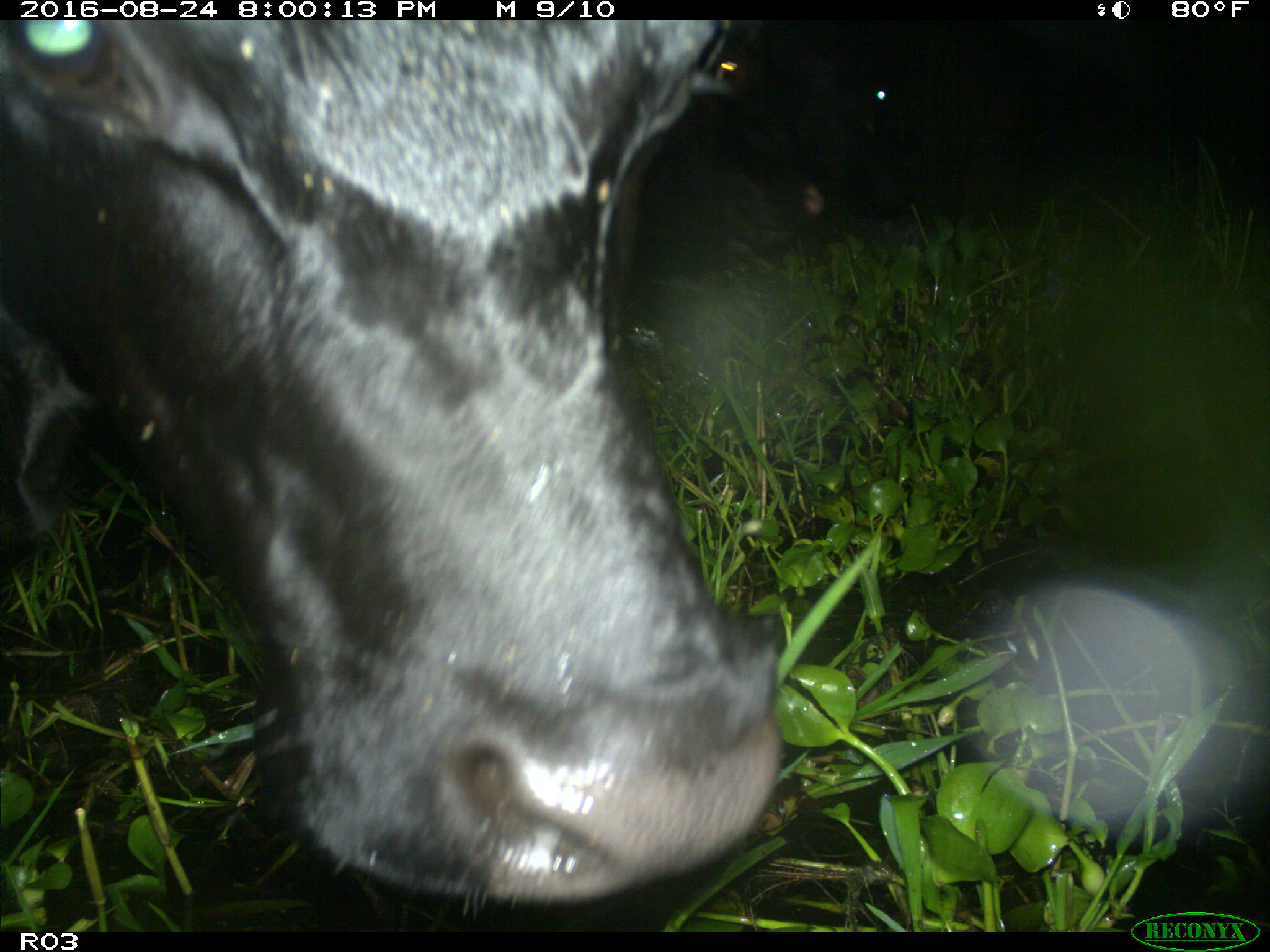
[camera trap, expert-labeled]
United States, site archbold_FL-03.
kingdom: Animalia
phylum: Chordata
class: Mammalia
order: Artiodactyla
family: Bovidae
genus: Bos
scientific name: Bos taurus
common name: domestic cow